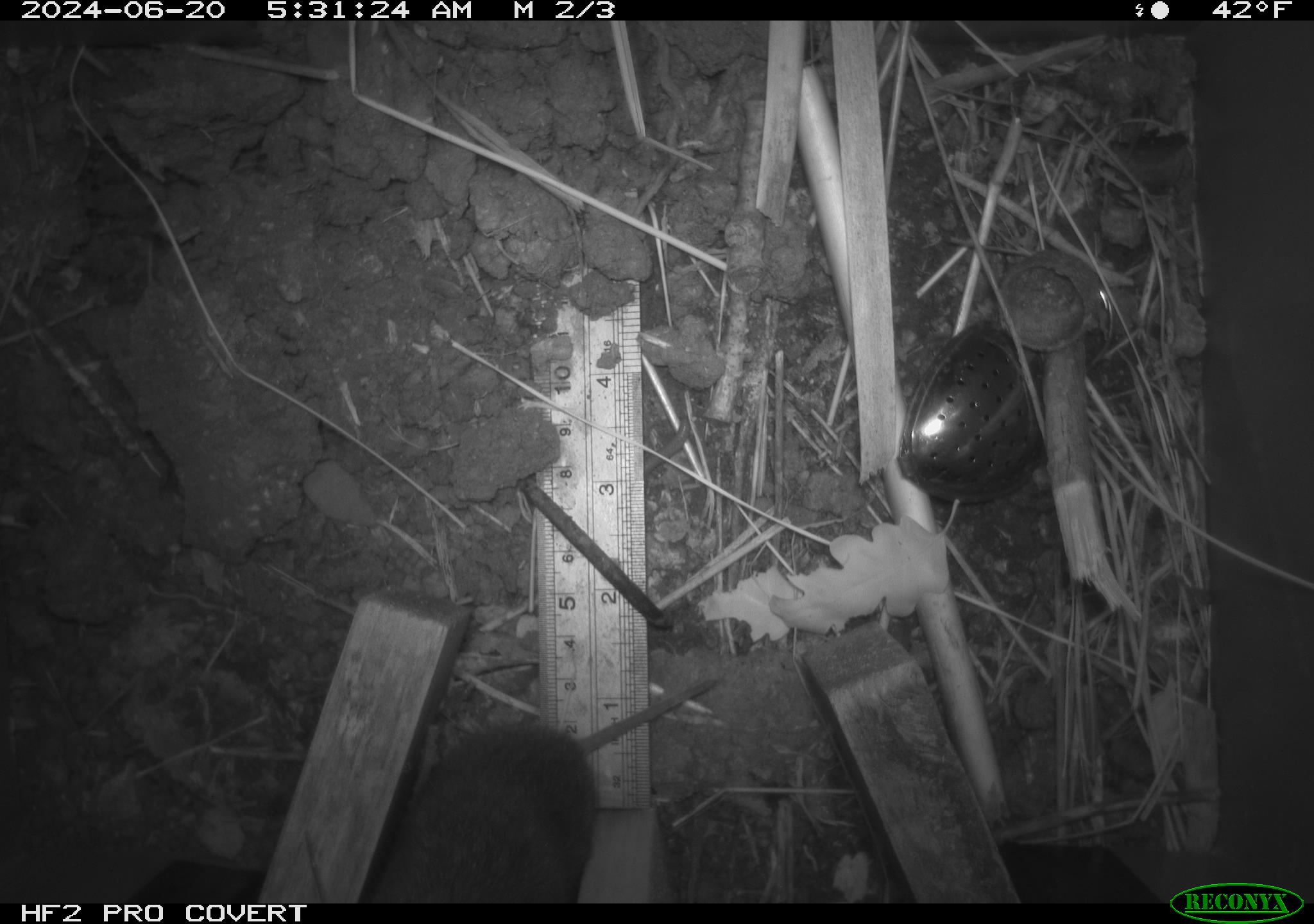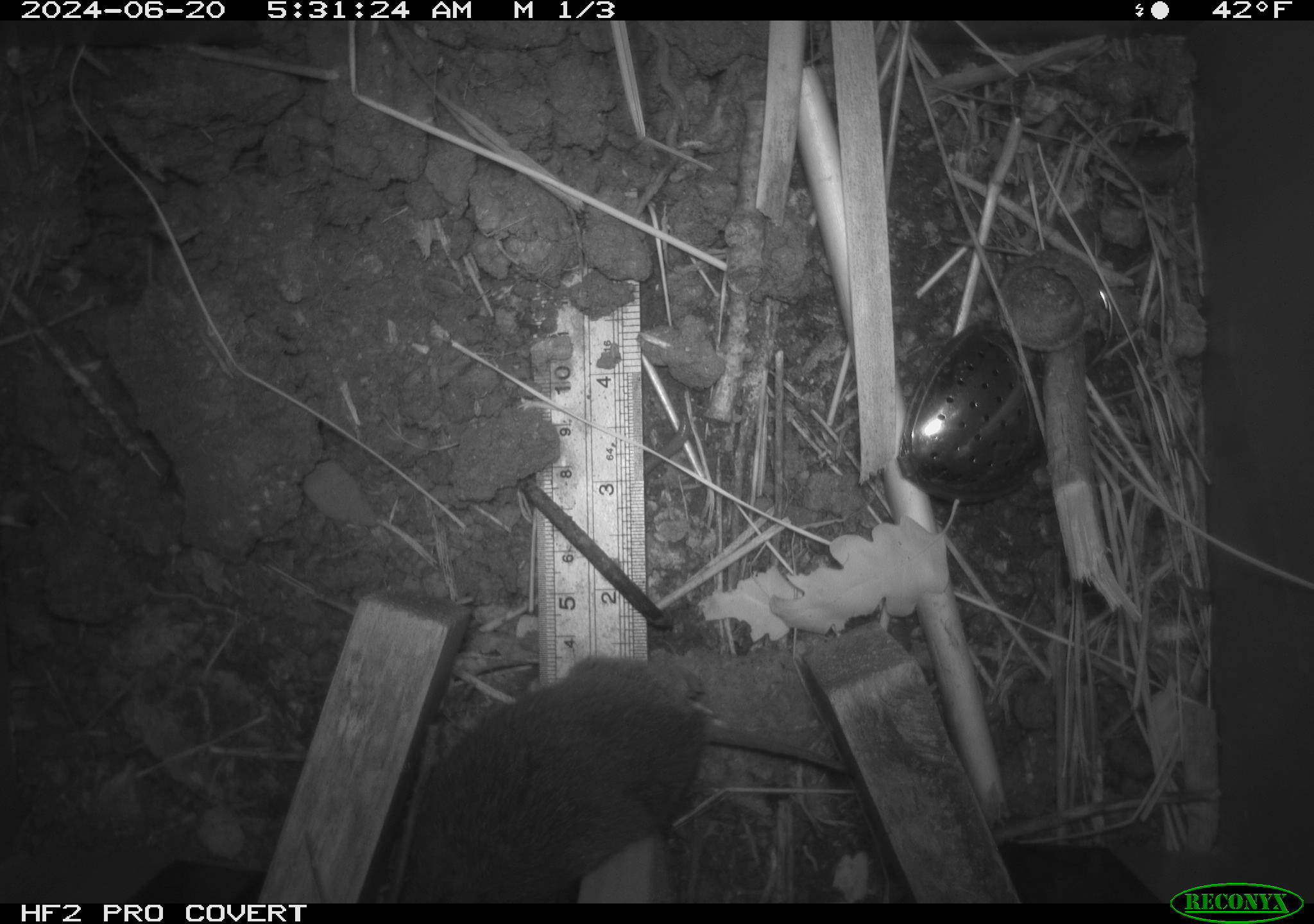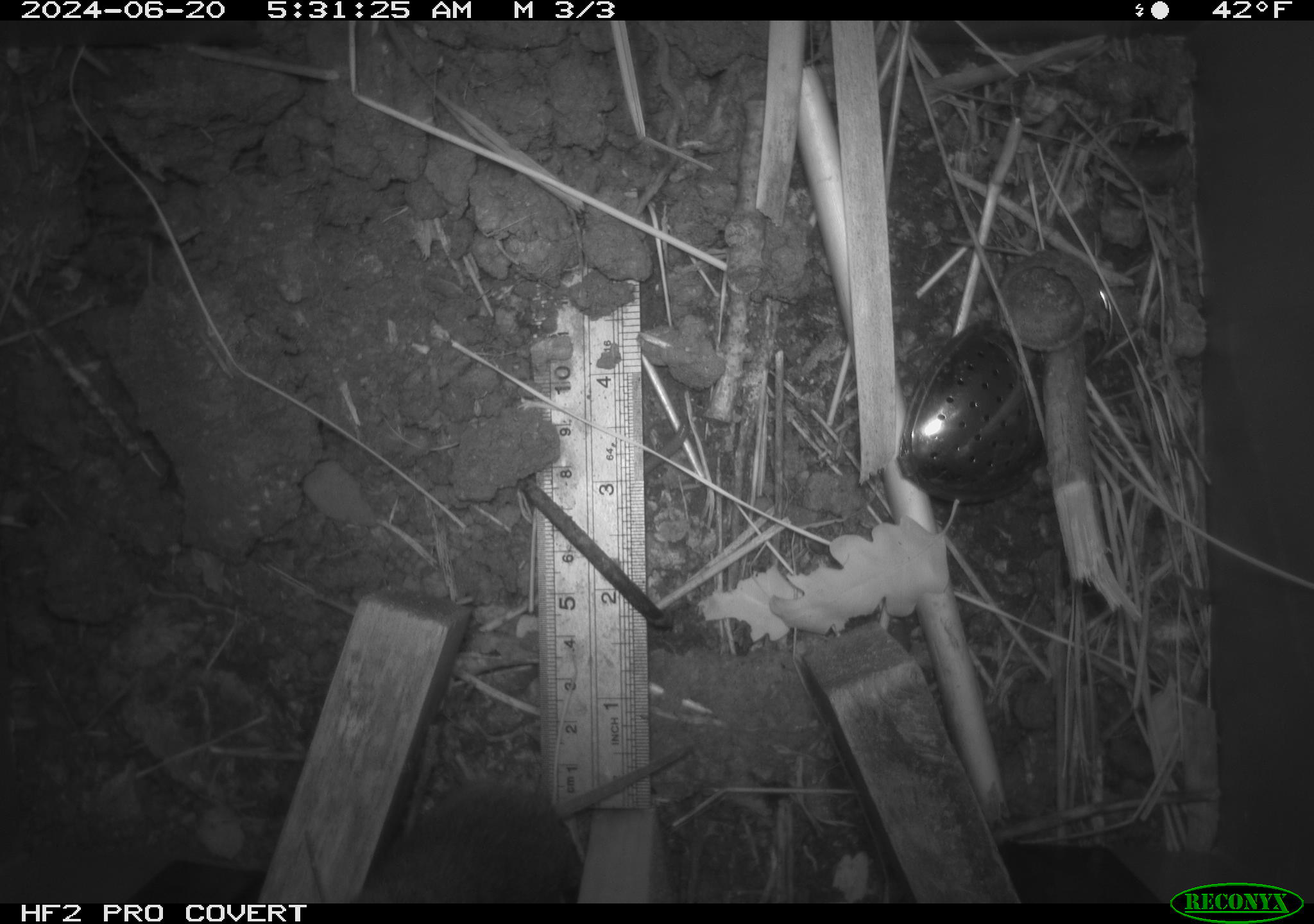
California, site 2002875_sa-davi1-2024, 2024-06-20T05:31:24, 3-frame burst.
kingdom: Animalia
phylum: Chordata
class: Mammalia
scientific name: Mammalia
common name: small mammal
Small mammal (Mammalia).